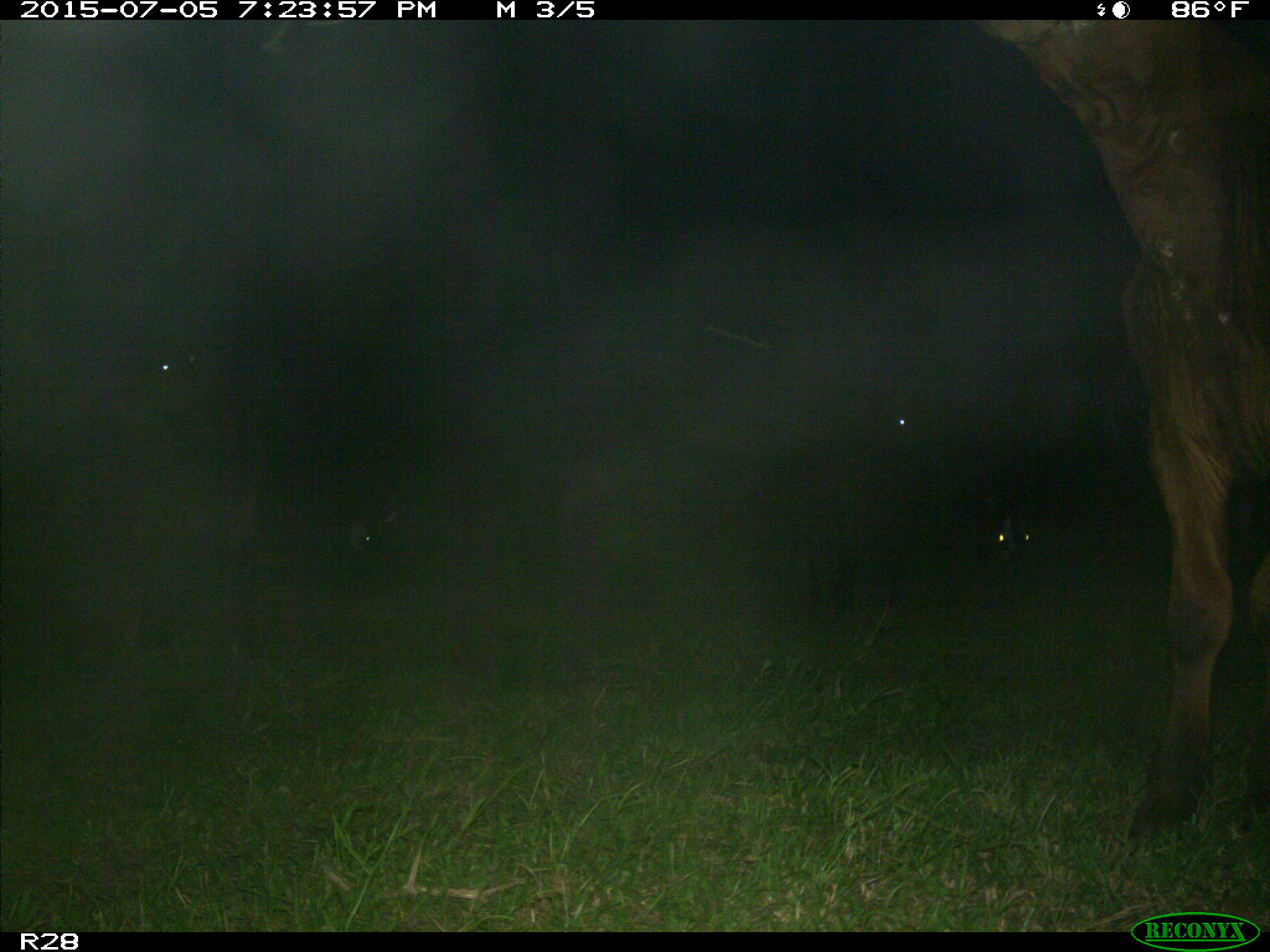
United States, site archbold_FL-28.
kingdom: Animalia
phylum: Chordata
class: Mammalia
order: Artiodactyla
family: Bovidae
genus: Bos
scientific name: Bos taurus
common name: domestic cow